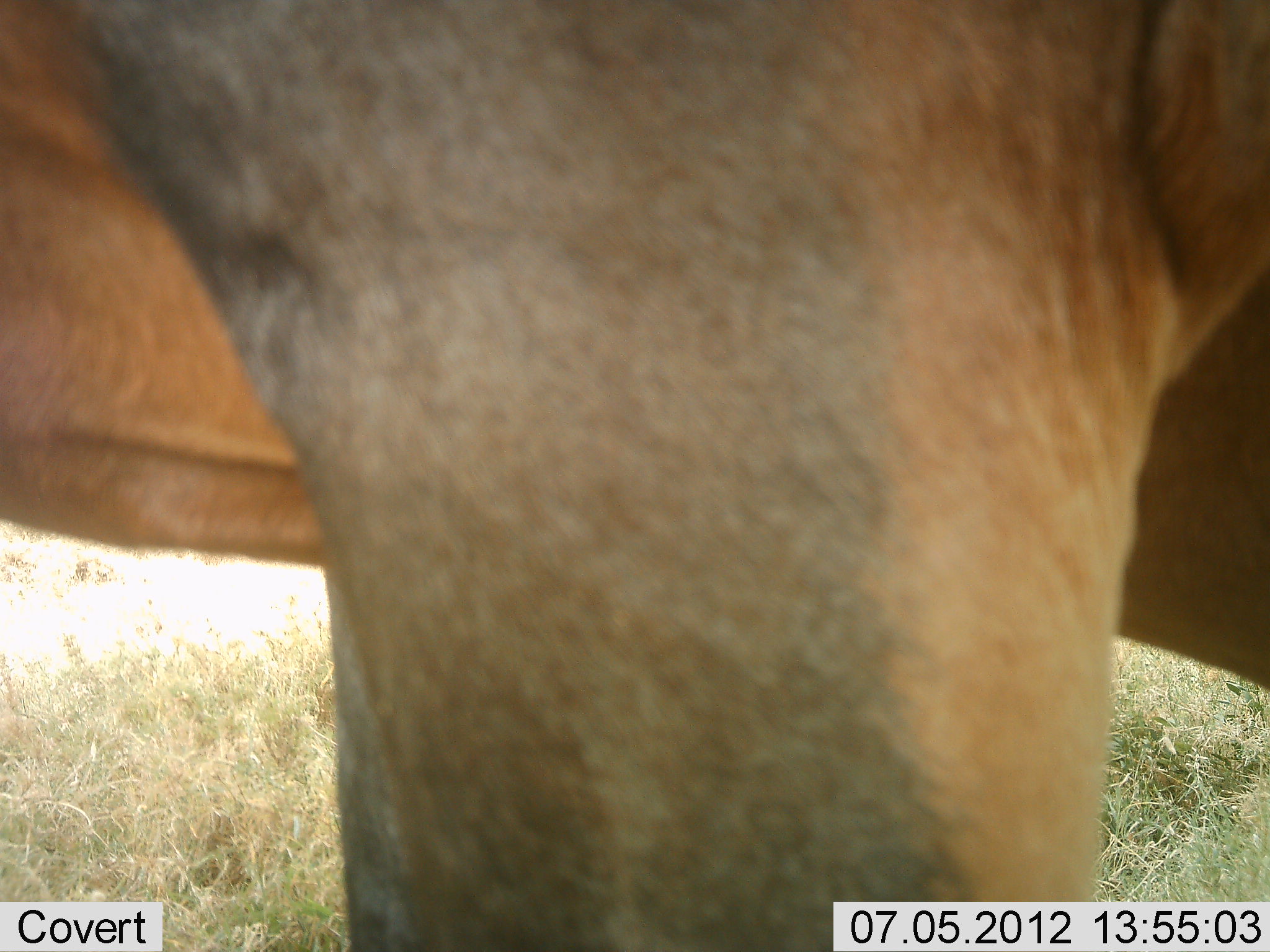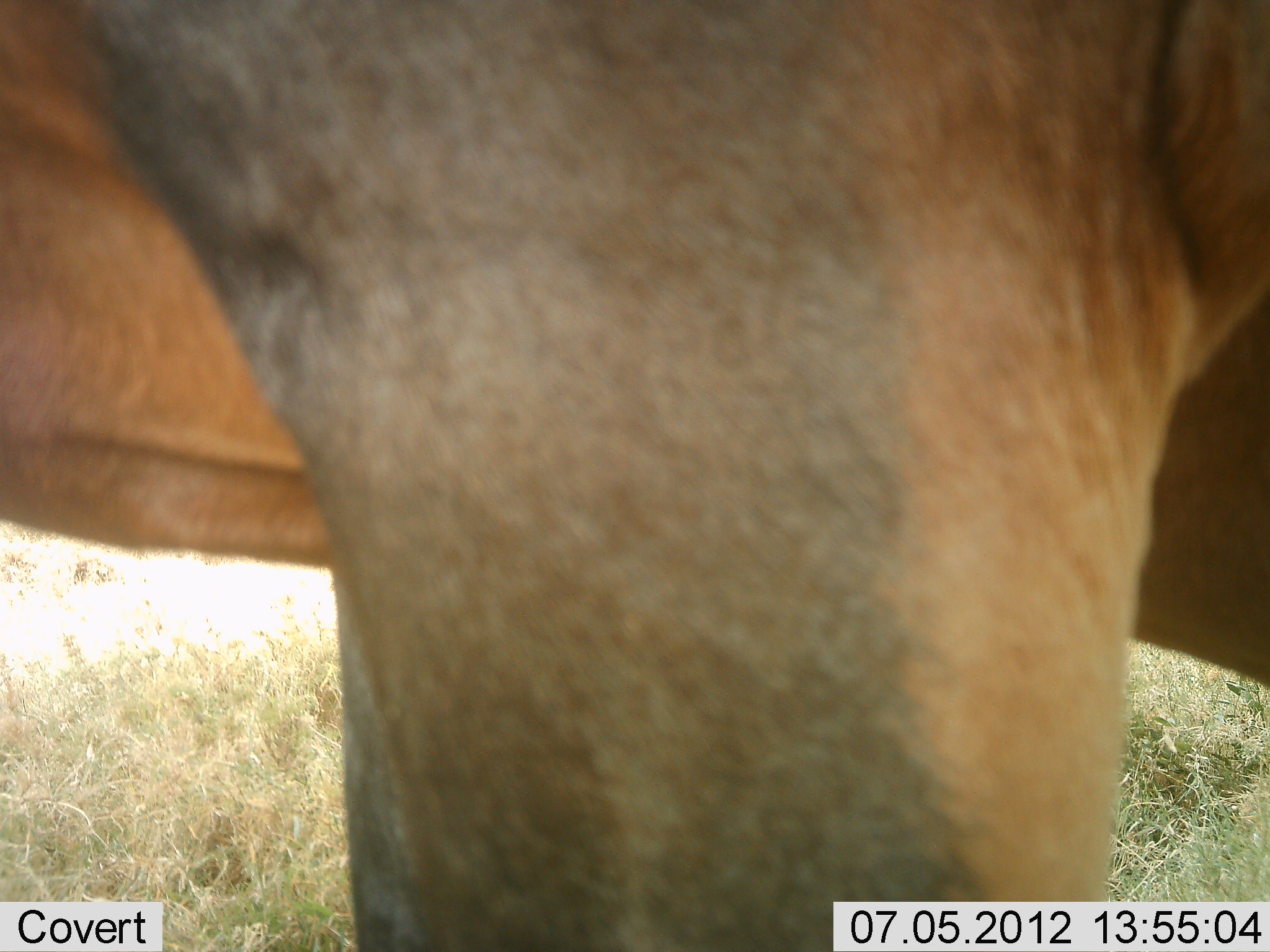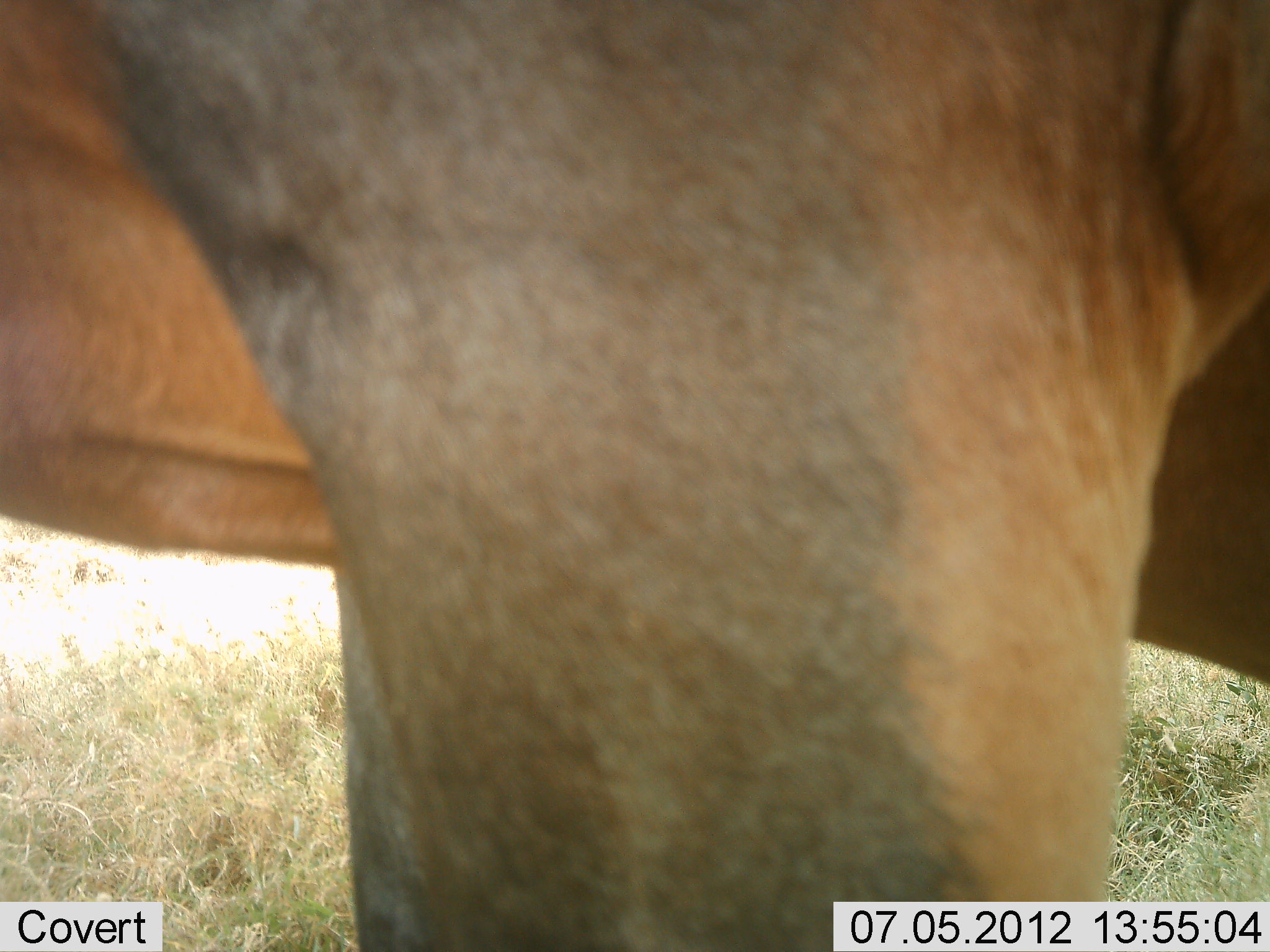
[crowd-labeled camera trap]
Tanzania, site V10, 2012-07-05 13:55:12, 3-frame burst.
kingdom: Animalia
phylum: Chordata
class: Mammalia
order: Artiodactyla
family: Bovidae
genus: Alcelaphus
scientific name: Alcelaphus buselaphus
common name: hartebeest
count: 1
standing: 100%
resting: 0%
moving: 0%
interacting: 0%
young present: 0%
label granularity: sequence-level